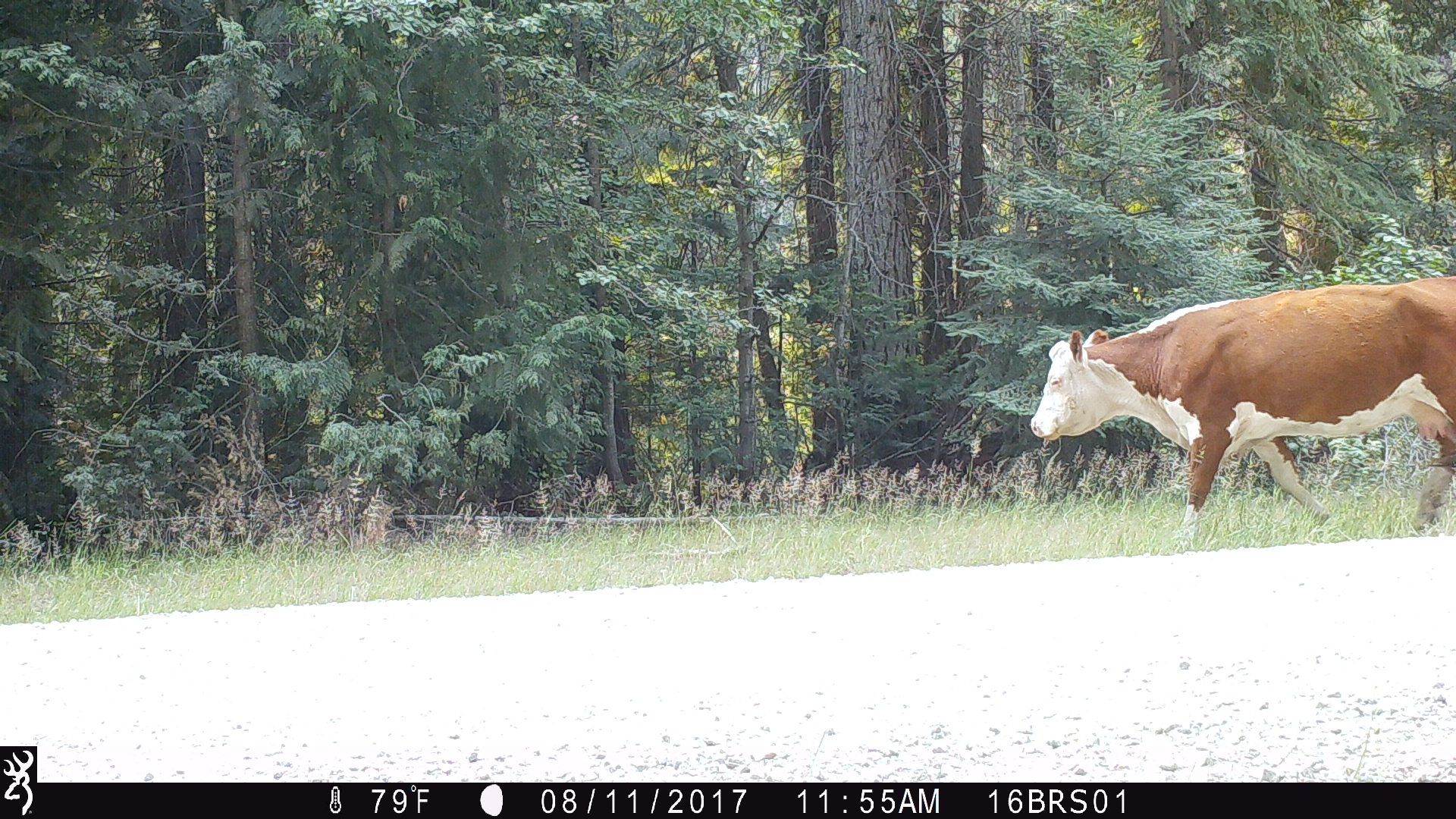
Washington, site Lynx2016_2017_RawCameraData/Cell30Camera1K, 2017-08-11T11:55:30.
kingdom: Animalia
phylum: Chordata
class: Mammalia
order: Artiodactyla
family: Bovidae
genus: Bos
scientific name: Bos taurus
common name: domestic cattle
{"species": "domestic cattle (Bos taurus)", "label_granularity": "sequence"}